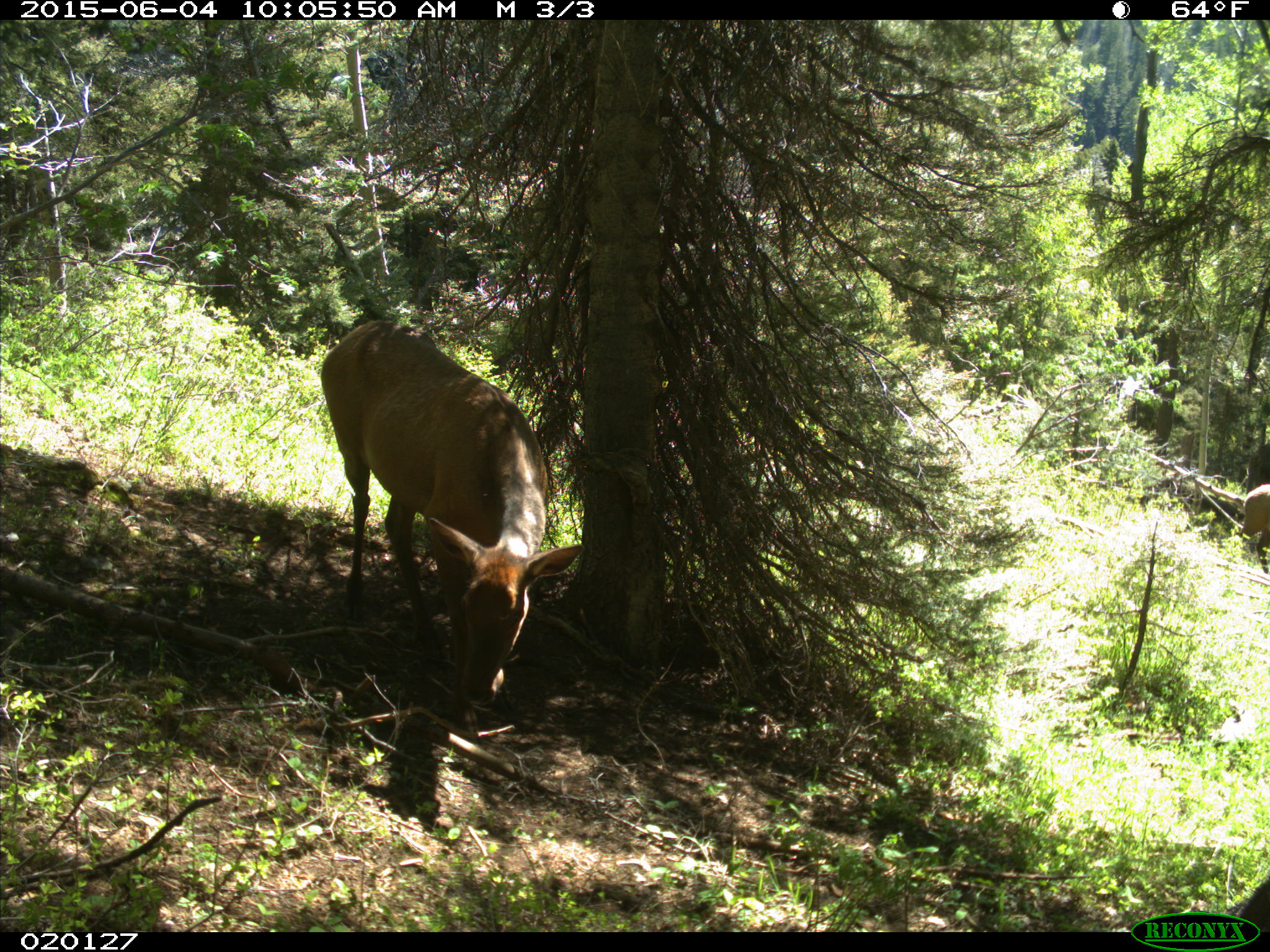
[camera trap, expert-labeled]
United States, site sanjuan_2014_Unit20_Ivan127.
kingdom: Animalia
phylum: Chordata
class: Mammalia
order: Artiodactyla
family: Cervidae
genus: Cervus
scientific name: Cervus elaphus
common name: red deer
Cervus elaphus (red deer).